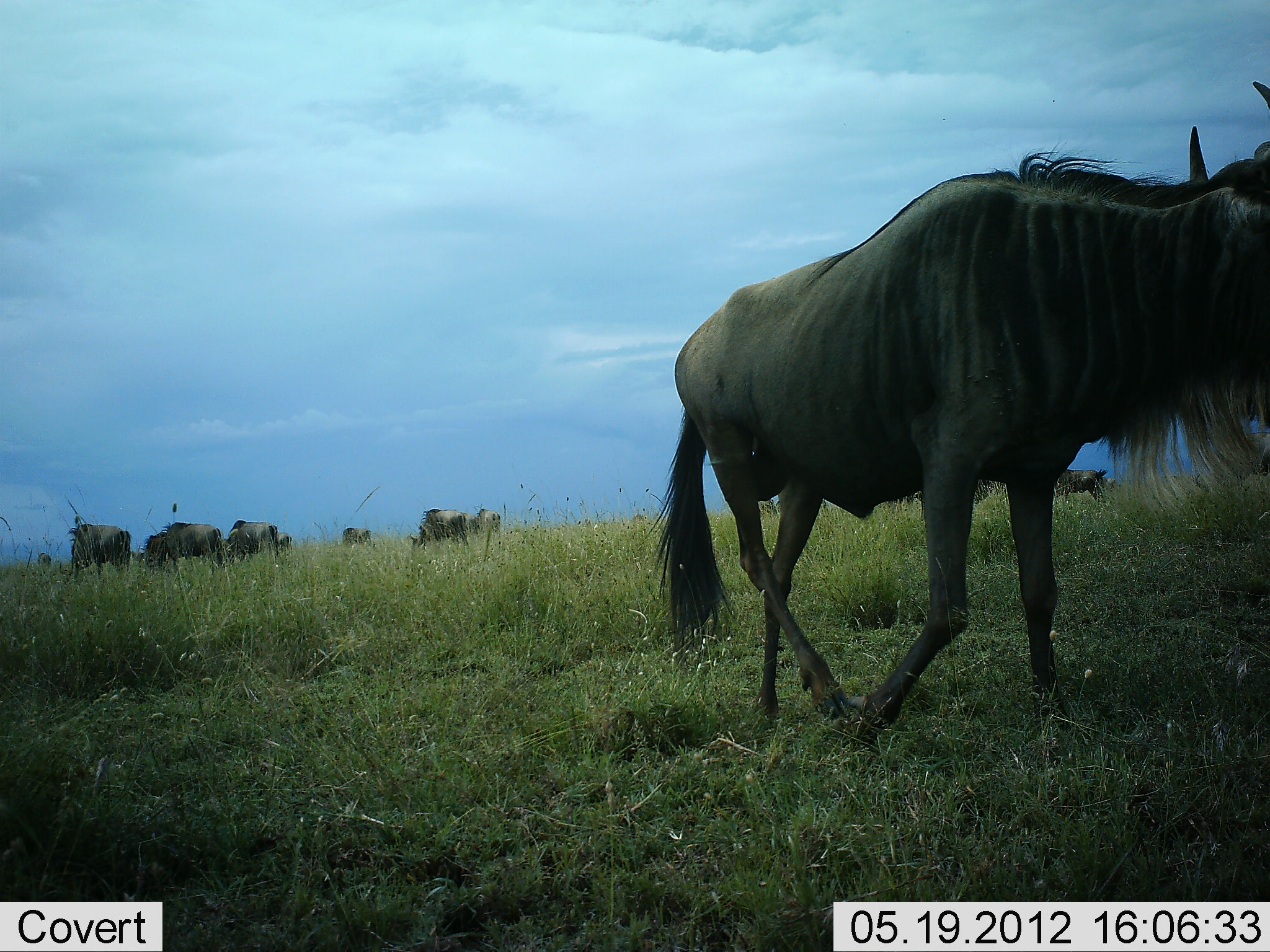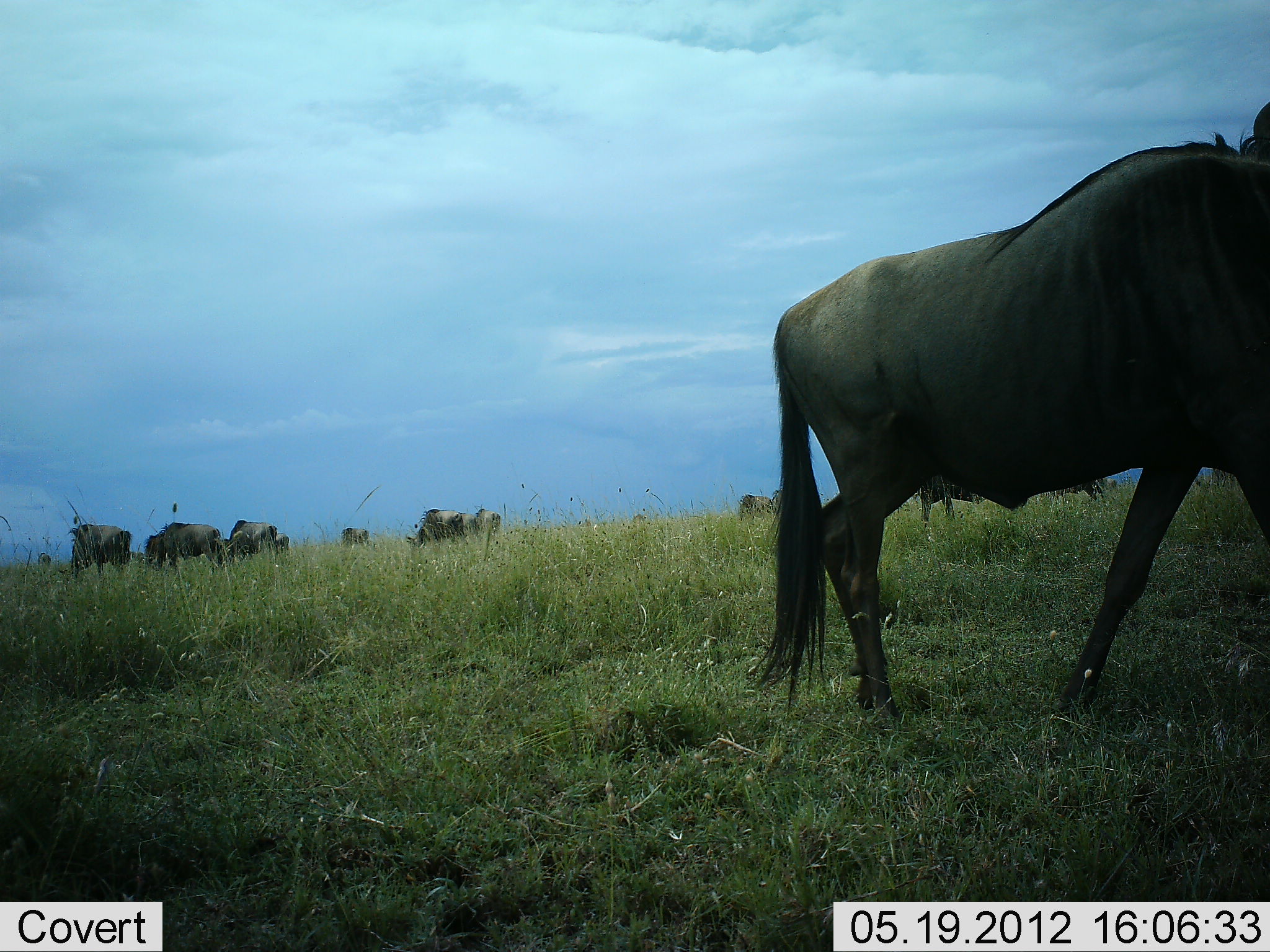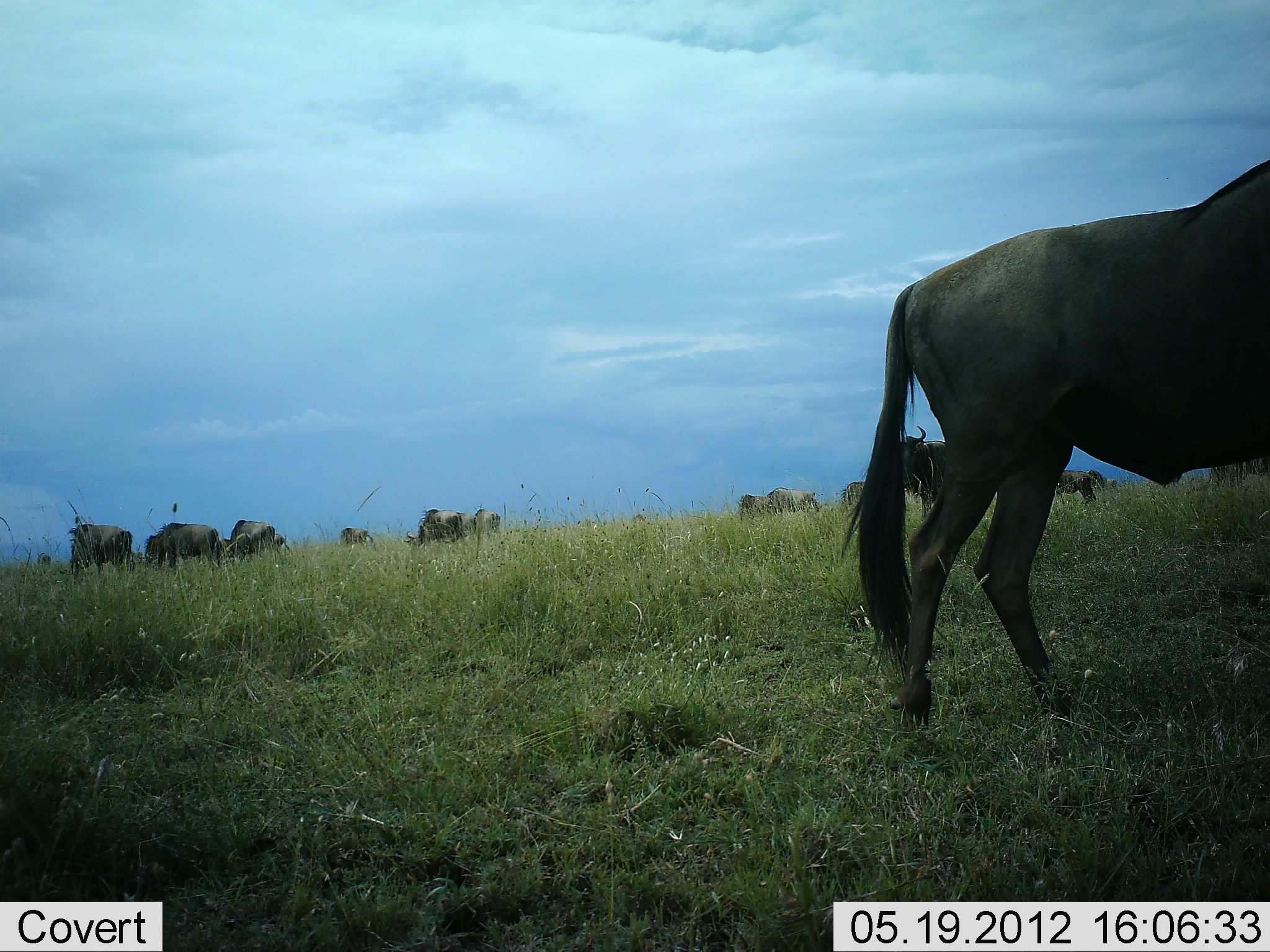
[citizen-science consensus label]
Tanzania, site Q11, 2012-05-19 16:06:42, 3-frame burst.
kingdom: Animalia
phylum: Chordata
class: Mammalia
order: Artiodactyla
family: Bovidae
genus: Connochaetes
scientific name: Connochaetes taurinus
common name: blue wildebeest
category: wildebeest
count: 11-50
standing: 80%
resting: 0%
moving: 80%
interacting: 0%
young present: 0%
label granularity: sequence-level